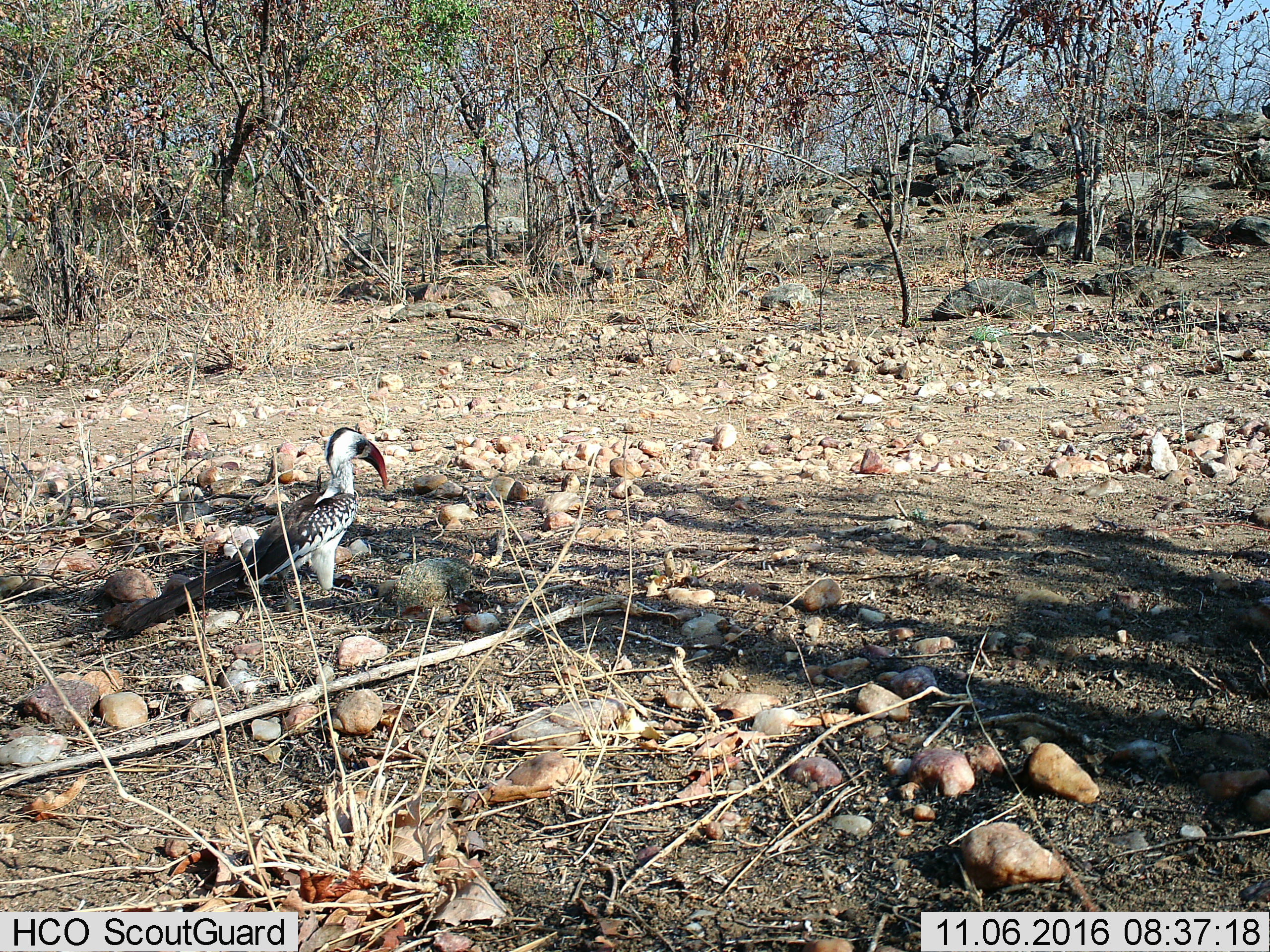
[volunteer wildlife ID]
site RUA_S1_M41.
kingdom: Animalia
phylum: Chordata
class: Aves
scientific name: Aves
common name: bird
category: birdother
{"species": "birdother (bird) (Aves)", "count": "1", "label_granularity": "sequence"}